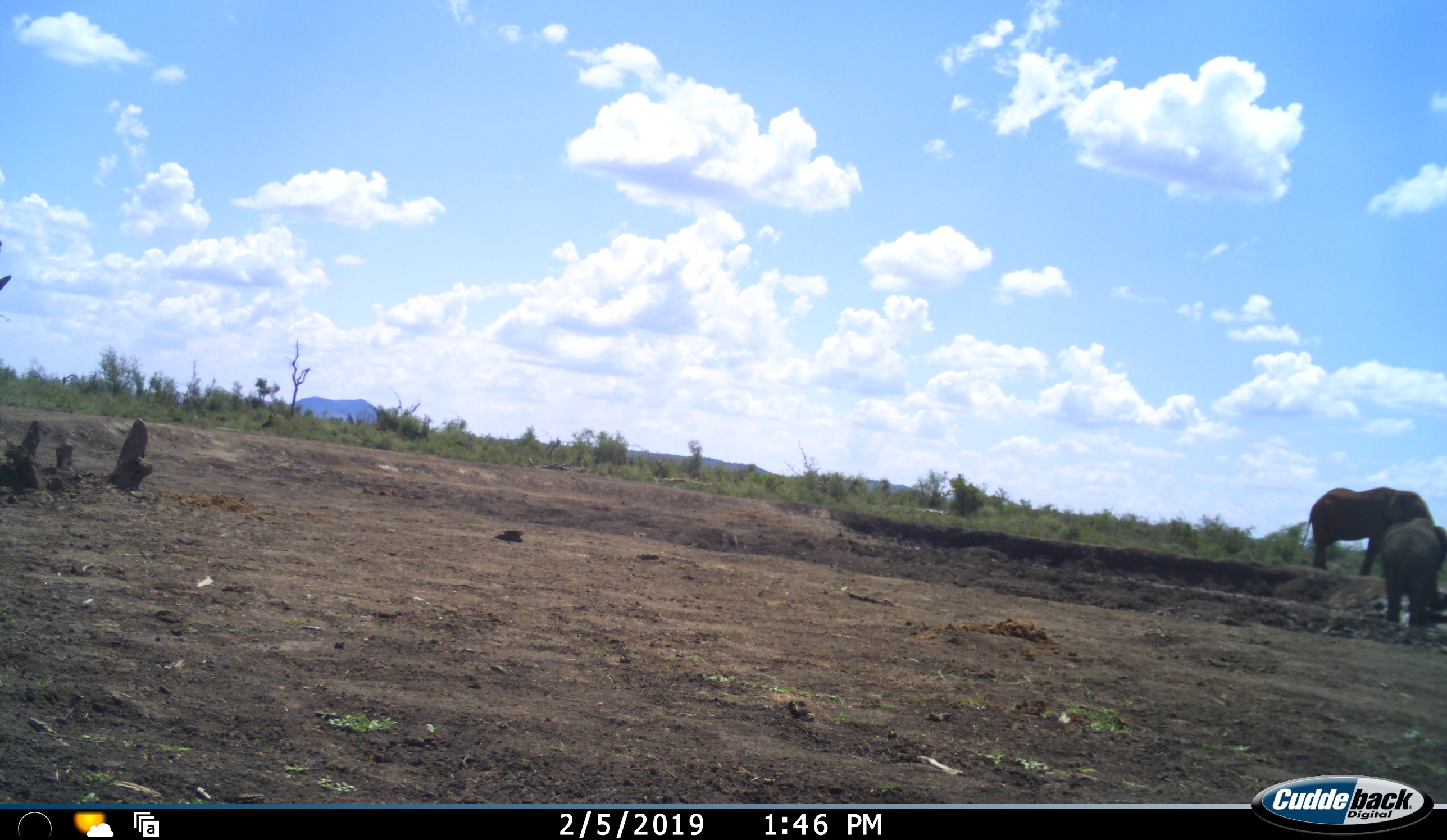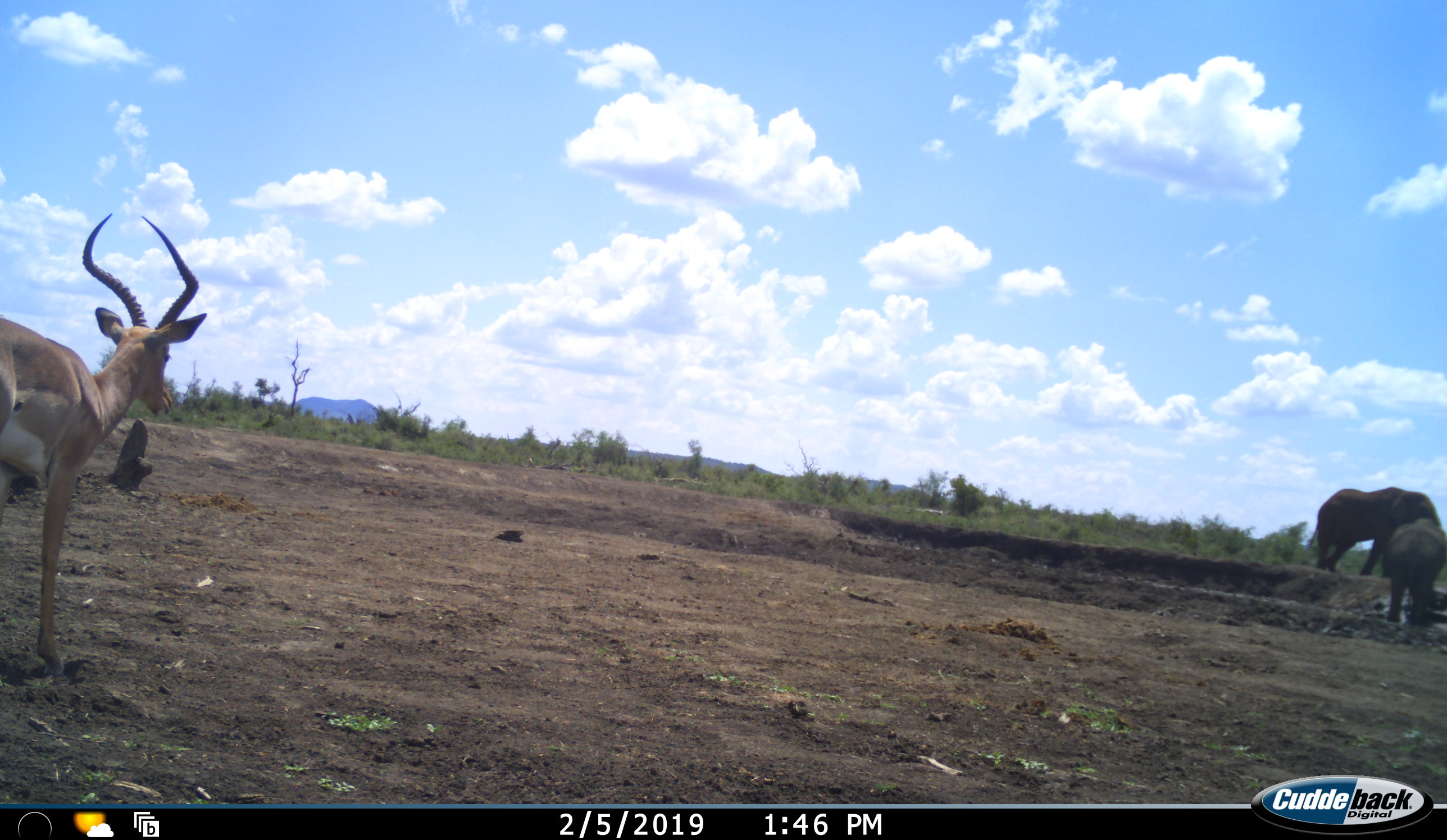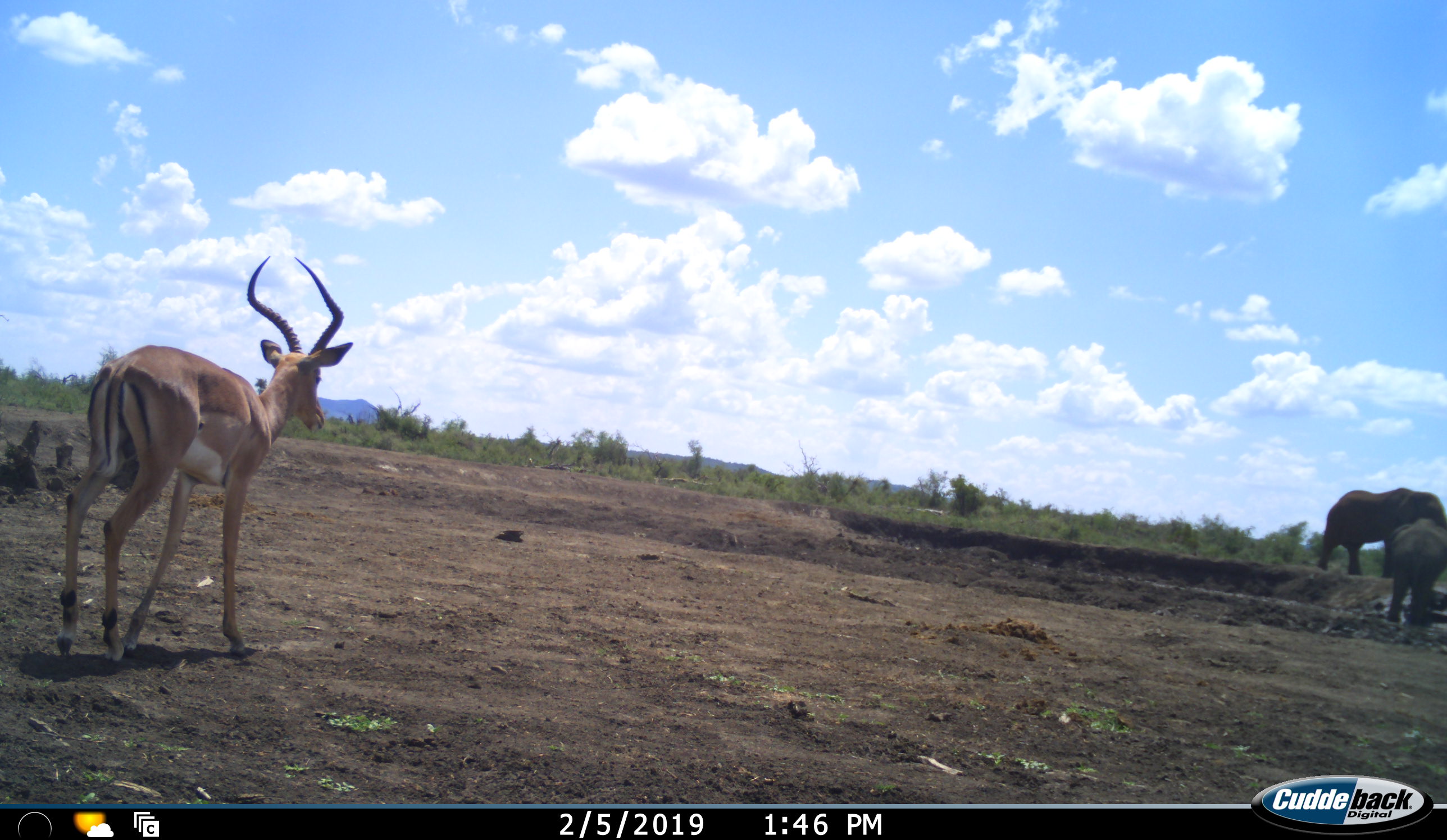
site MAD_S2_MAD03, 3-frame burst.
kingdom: Animalia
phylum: Chordata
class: Mammalia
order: Proboscidea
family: Elephantidae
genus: Loxodonta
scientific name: Loxodonta africana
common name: african bush elephant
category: elephant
Elephant (african bush elephant) (Loxodonta africana), count 2. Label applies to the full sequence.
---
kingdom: Animalia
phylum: Chordata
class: Mammalia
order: Artiodactyla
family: Bovidae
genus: Aepyceros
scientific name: Aepyceros melampus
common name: impala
Impala (Aepyceros melampus), count 1. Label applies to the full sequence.